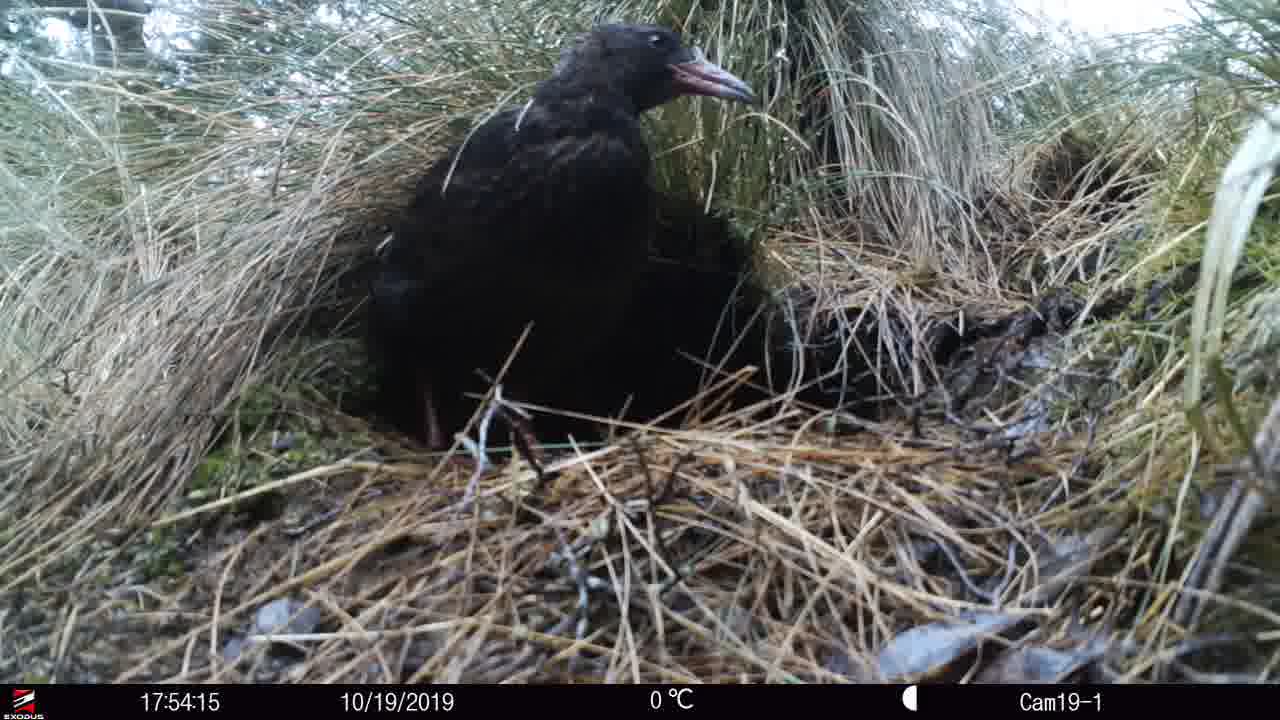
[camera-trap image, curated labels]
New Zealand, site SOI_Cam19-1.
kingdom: Animalia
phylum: Chordata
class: Aves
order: Gruiformes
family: Rallidae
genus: Gallirallus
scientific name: Gallirallus australis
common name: weka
Weka (Gallirallus australis).